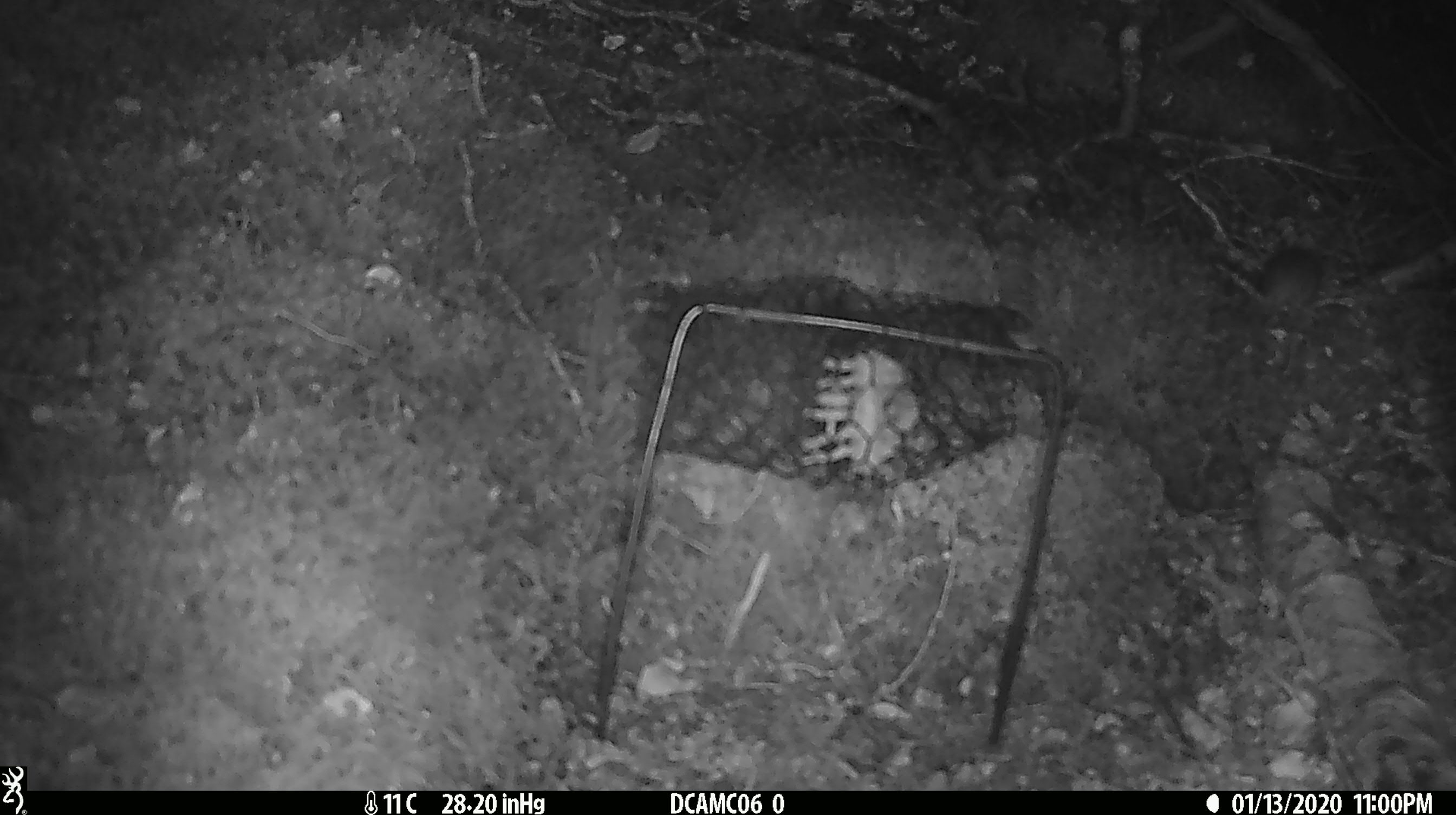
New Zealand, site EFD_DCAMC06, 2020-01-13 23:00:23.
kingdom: Animalia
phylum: Chordata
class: Mammalia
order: Rodentia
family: Muridae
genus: Mus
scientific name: Mus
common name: mouse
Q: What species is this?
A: Mouse (Mus).